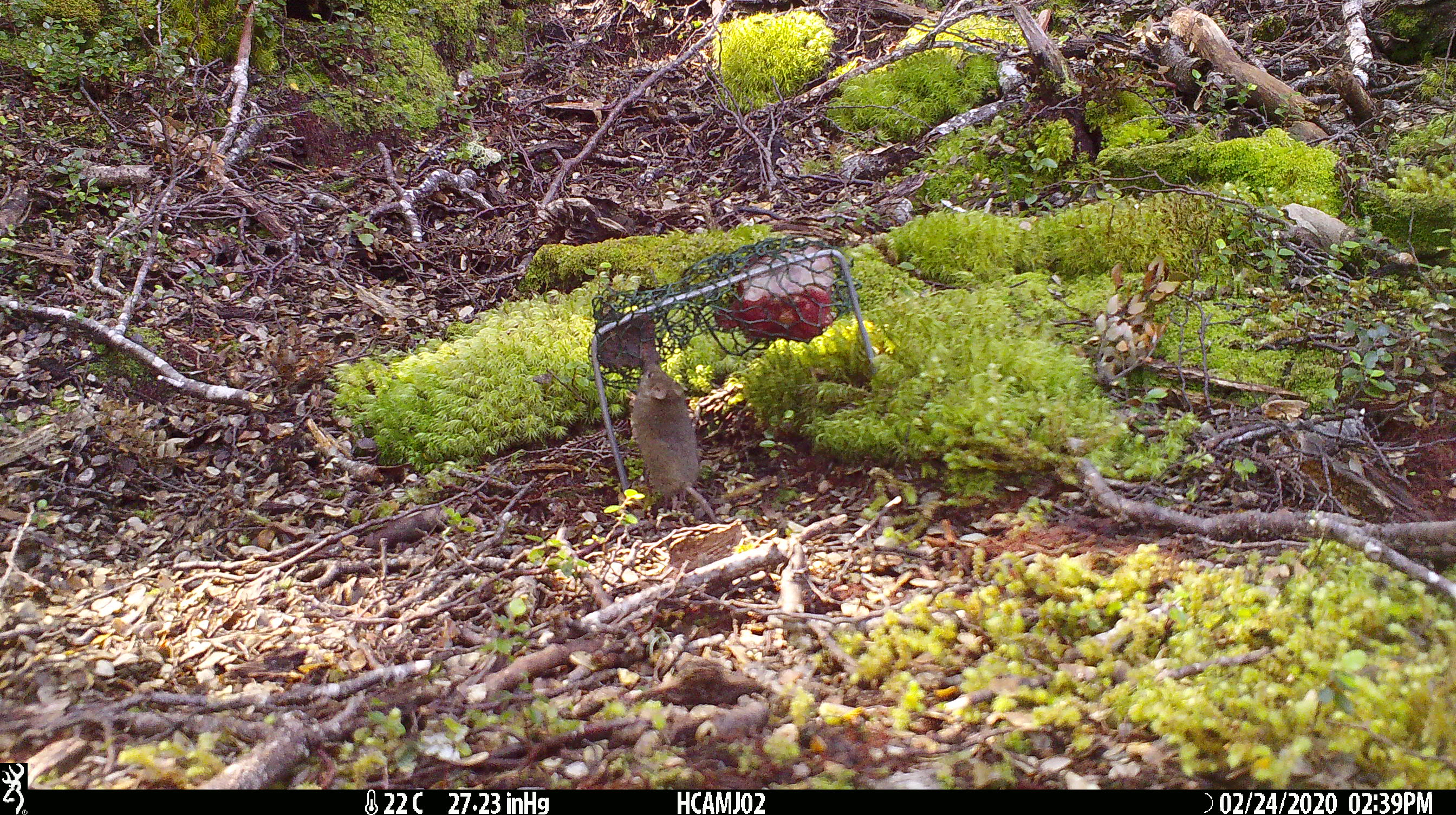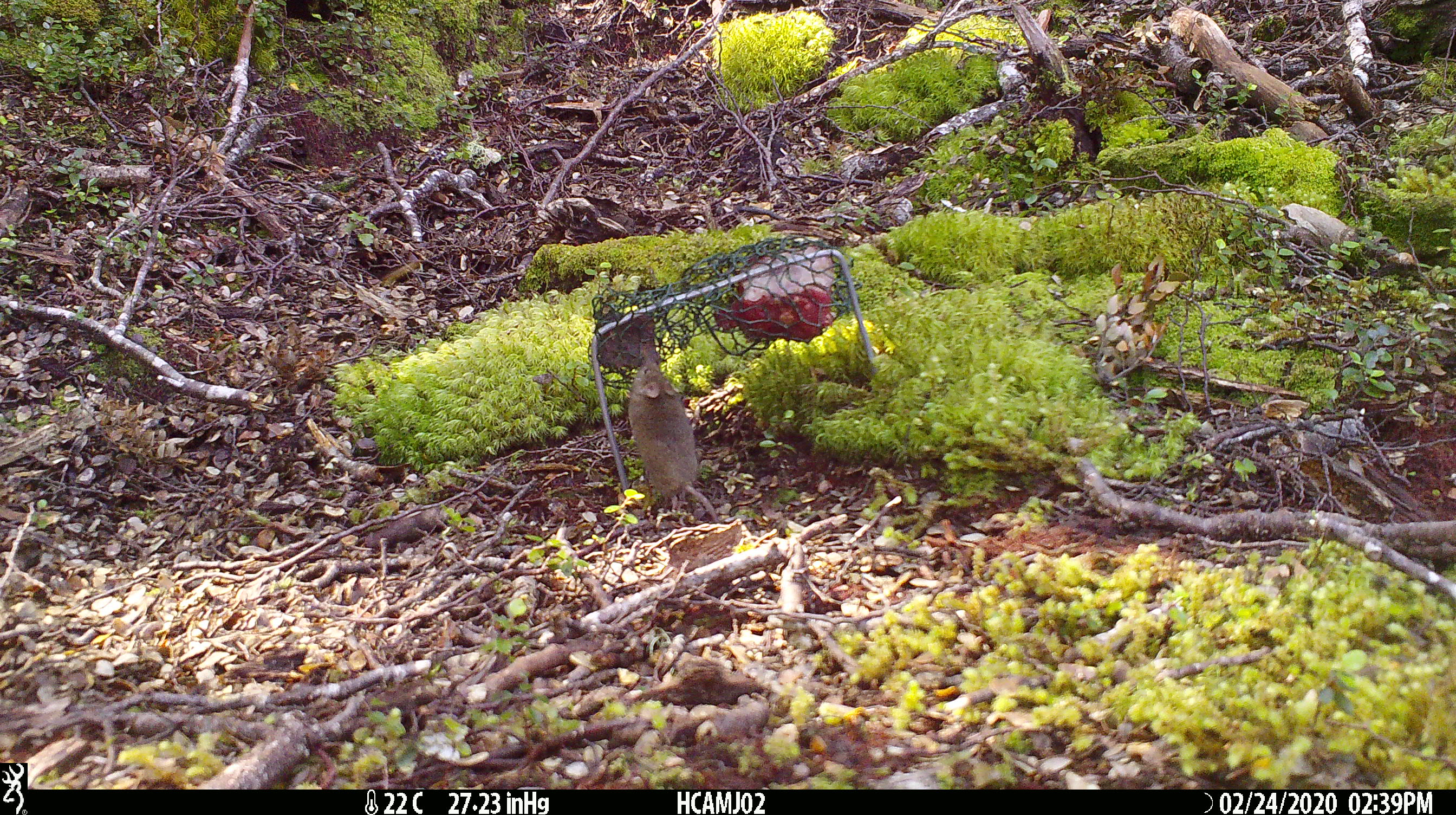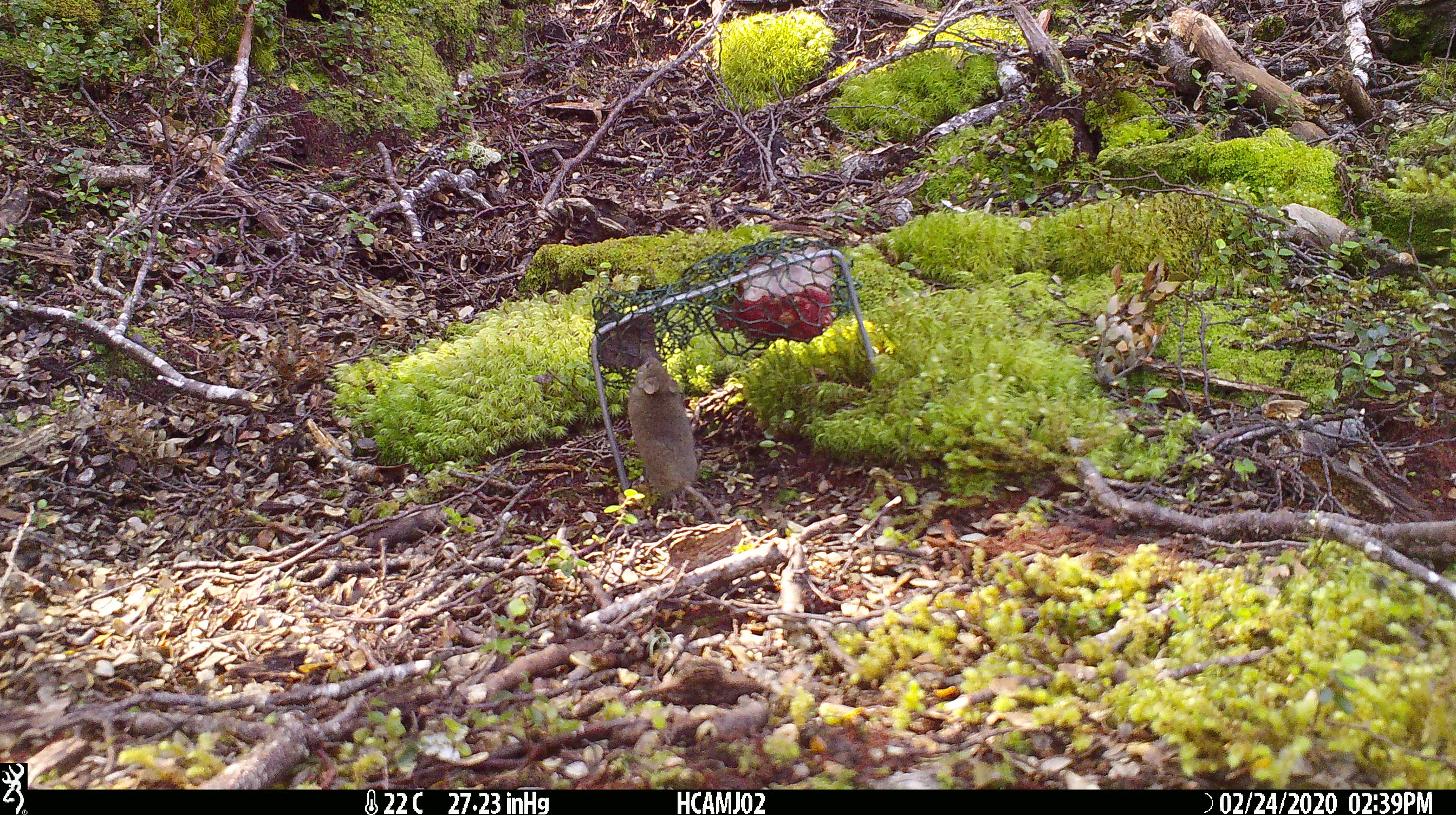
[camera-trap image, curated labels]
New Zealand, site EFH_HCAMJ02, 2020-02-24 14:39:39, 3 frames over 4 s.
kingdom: Animalia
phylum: Chordata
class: Mammalia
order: Rodentia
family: Muridae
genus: Mus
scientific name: Mus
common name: mouse